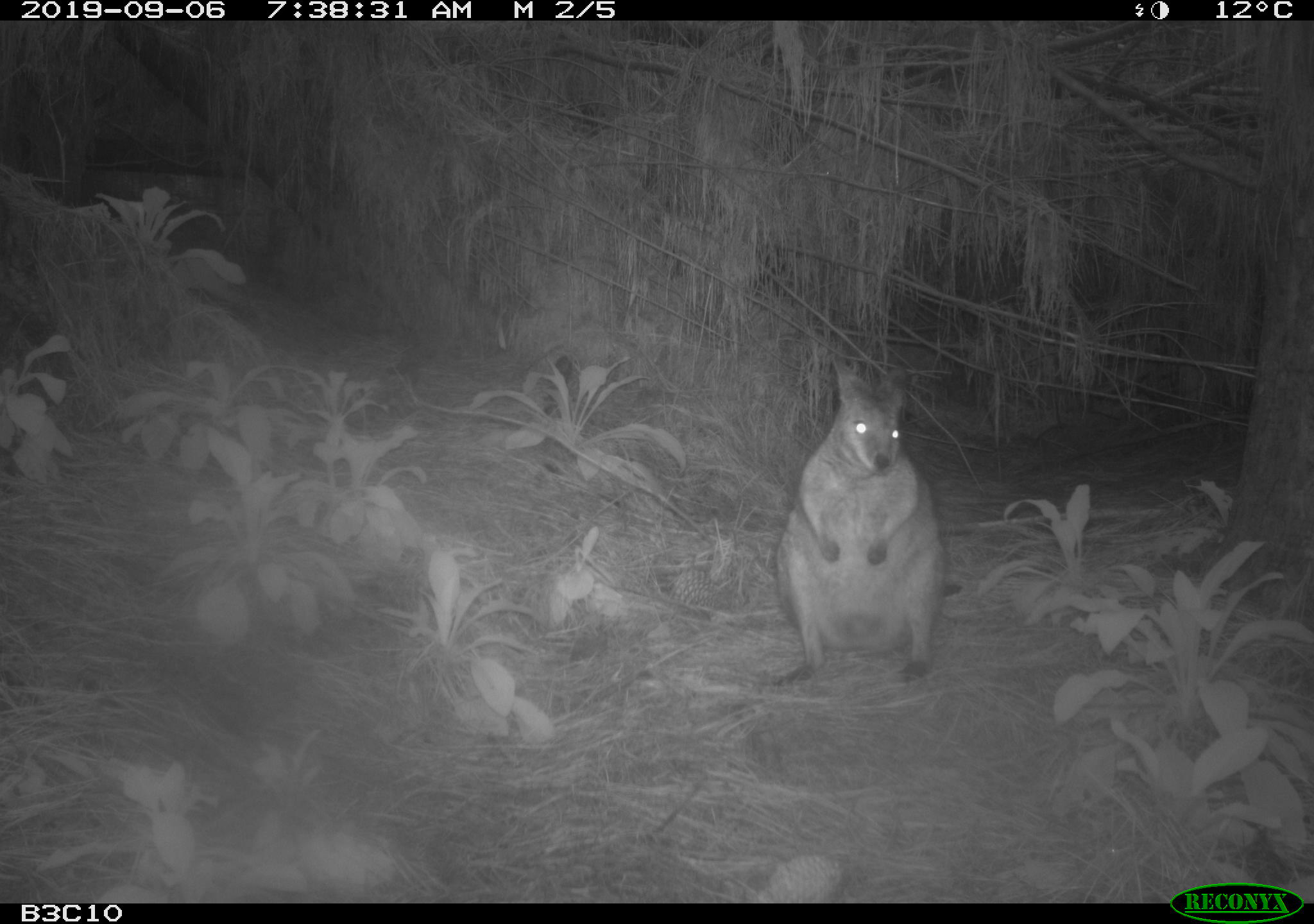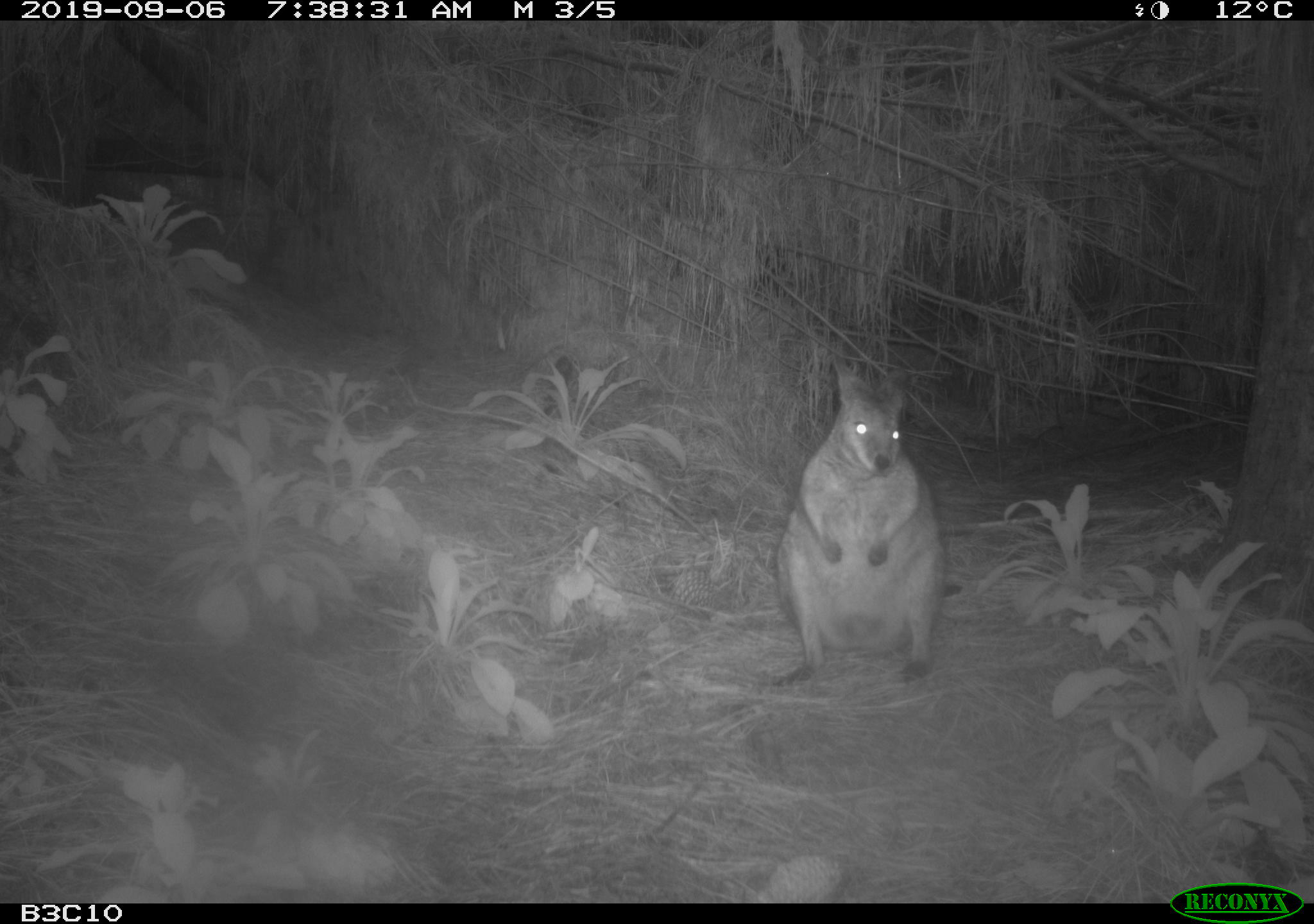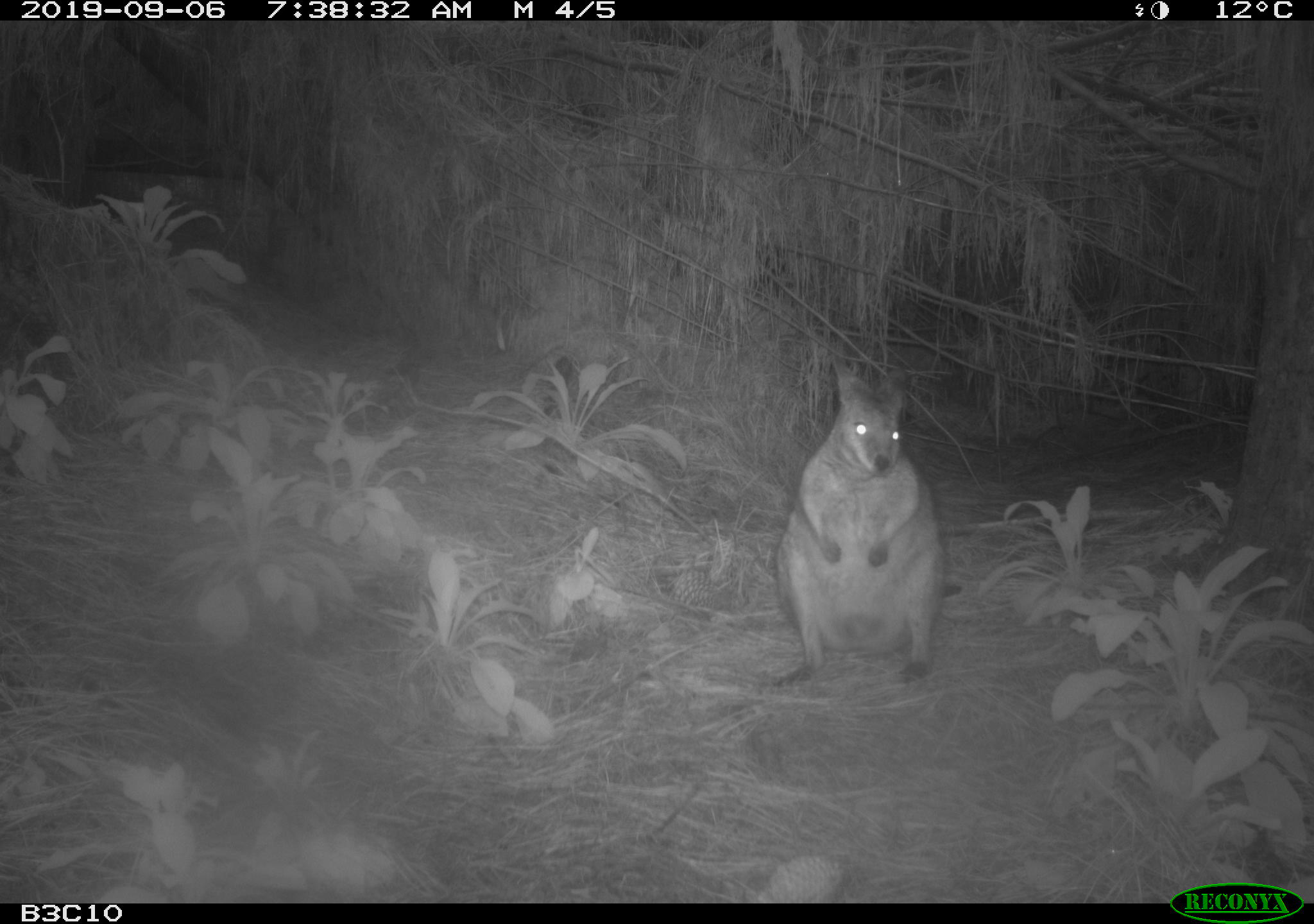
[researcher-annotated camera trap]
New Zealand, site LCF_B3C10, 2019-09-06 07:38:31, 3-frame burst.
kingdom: Animalia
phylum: Chordata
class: Mammalia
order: Diprotodontia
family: Macropodidae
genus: Notamacropus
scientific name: Notamacropus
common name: wallaby